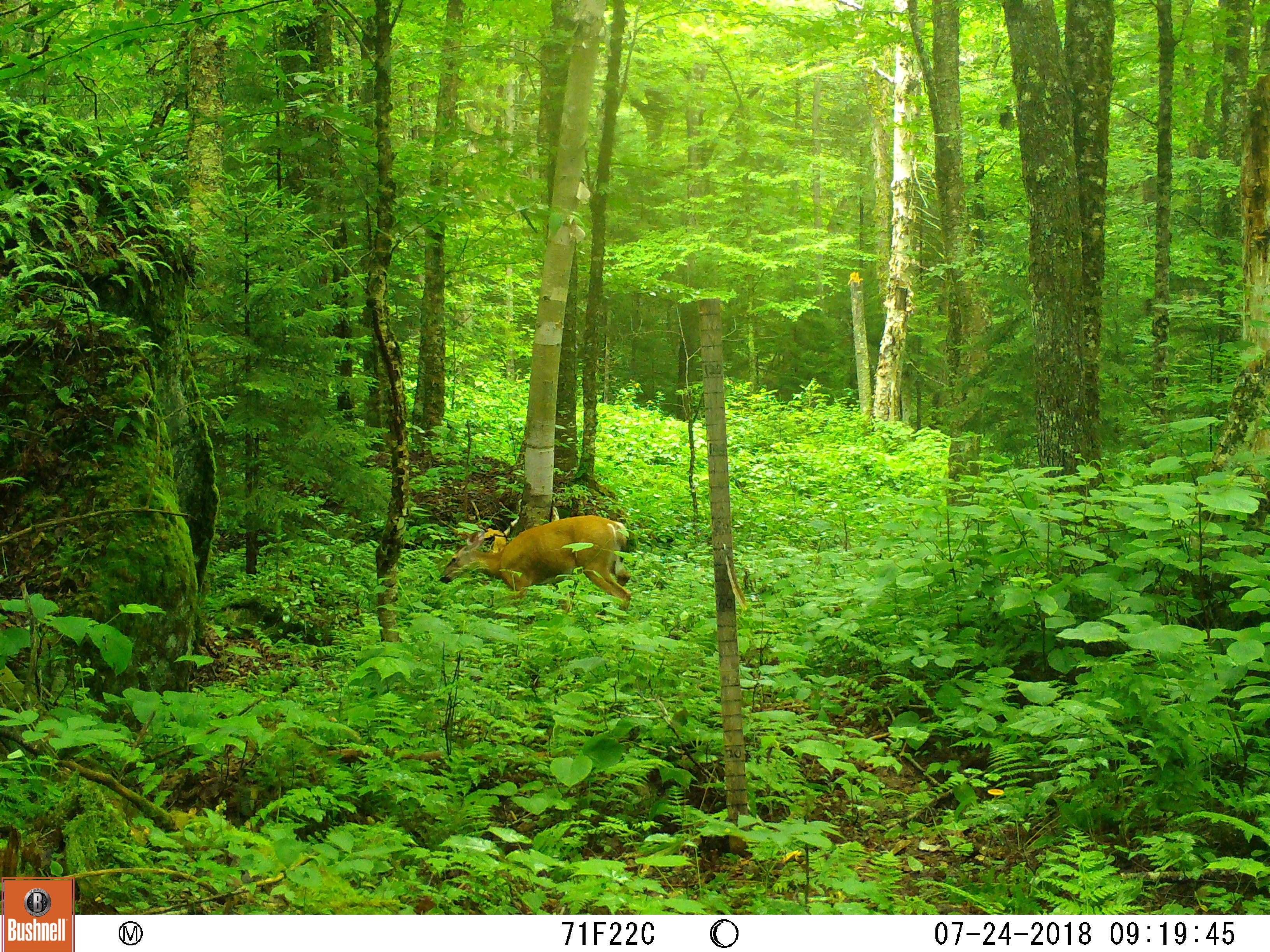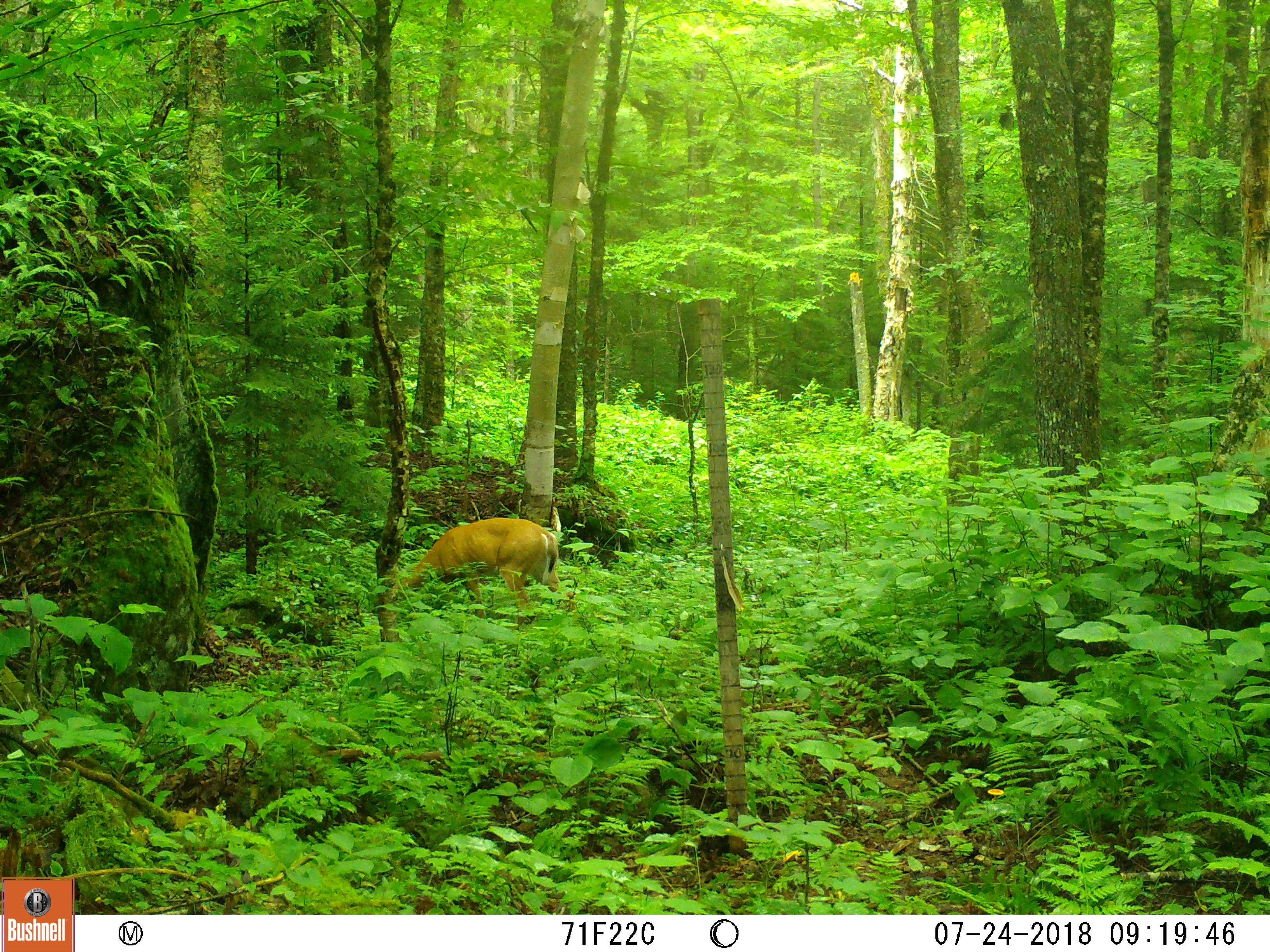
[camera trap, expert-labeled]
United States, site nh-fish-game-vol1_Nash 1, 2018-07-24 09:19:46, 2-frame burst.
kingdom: Animalia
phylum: Chordata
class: Mammalia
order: Artiodactyla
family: Cervidae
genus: Odocoileus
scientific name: Odocoileus virginianus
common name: white-tailed deer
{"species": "white-tailed deer (Odocoileus virginianus)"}